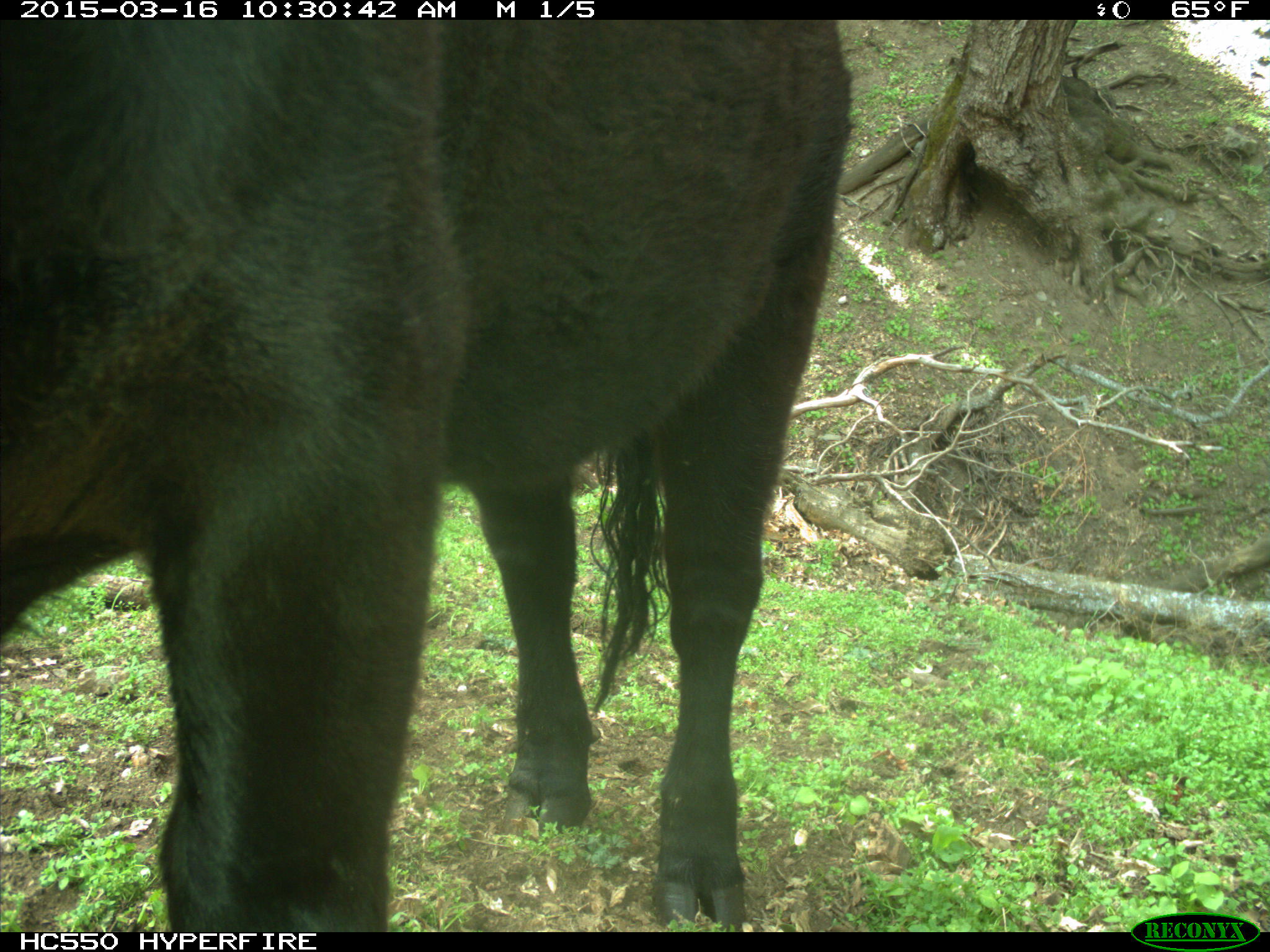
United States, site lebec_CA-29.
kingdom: Animalia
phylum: Chordata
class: Mammalia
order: Artiodactyla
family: Bovidae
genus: Bos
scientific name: Bos taurus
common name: domestic cow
Bos taurus (domestic cow).